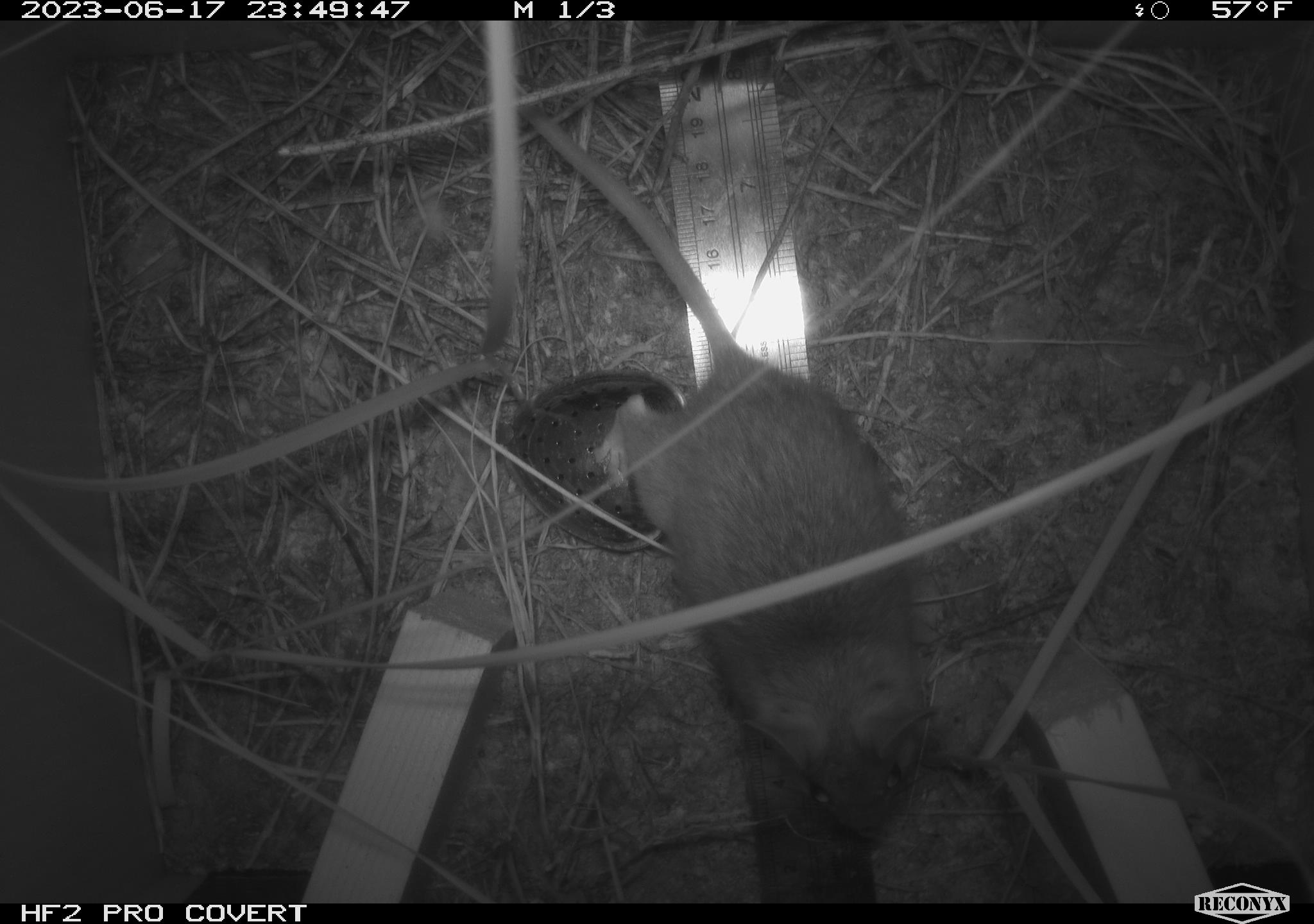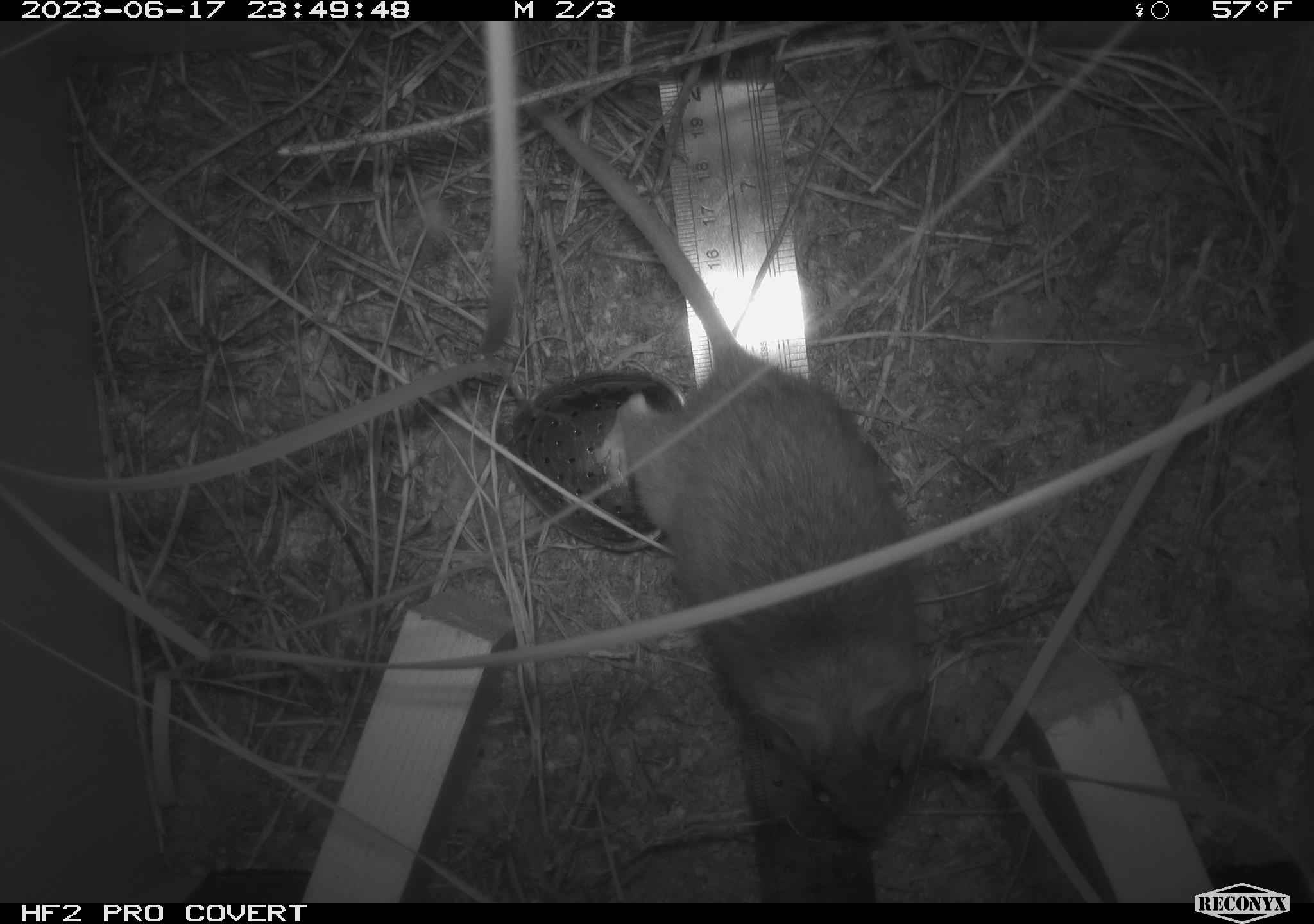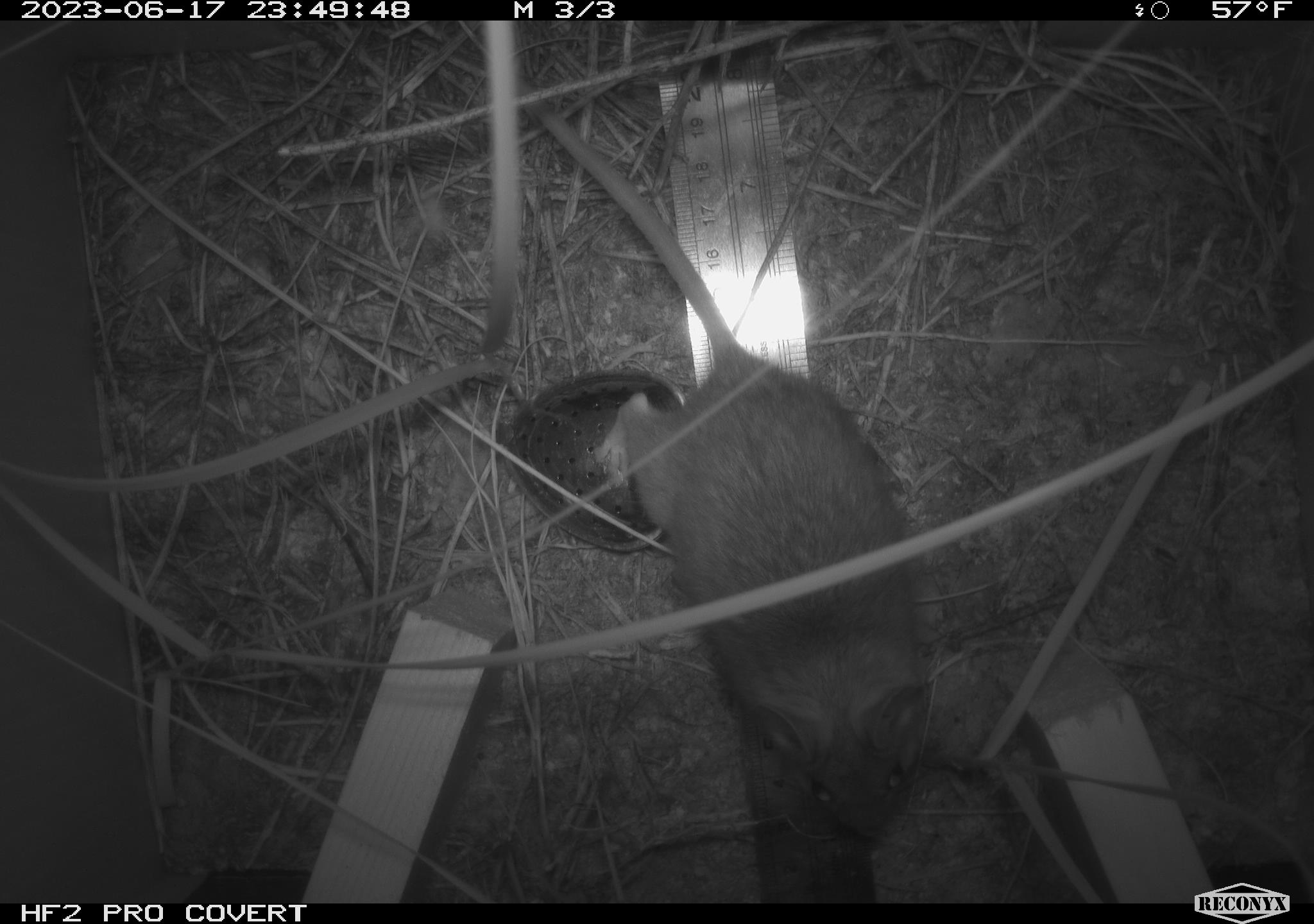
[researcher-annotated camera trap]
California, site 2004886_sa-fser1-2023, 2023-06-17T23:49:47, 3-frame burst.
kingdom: Animalia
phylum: Chordata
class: Mammalia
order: Rodentia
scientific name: Rodentia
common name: mouse species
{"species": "mouse species (Rodentia)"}